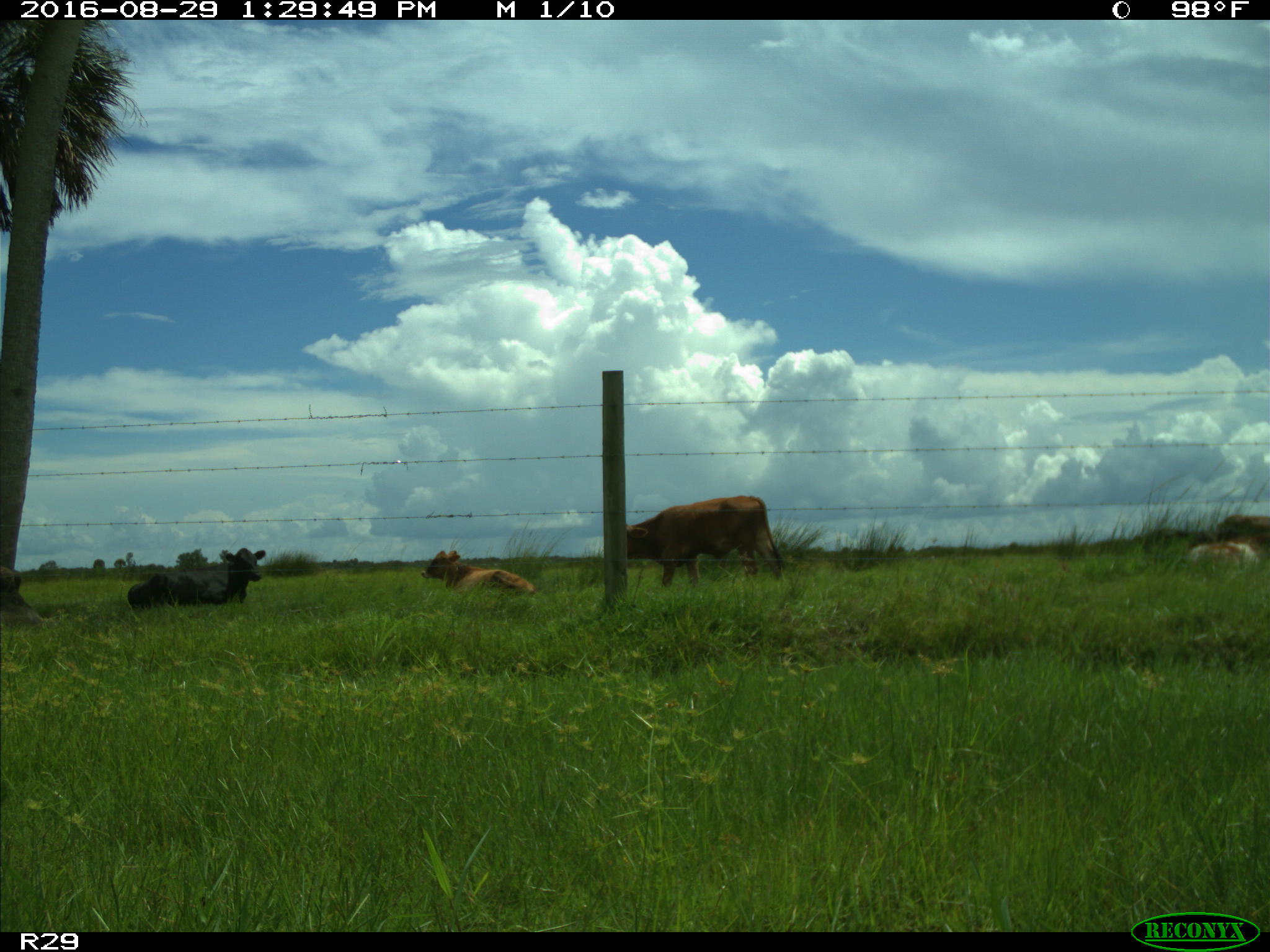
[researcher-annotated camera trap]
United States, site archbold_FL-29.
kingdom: Animalia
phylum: Chordata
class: Mammalia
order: Artiodactyla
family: Bovidae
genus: Bos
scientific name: Bos taurus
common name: domestic cow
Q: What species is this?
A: Bos taurus (domestic cow).